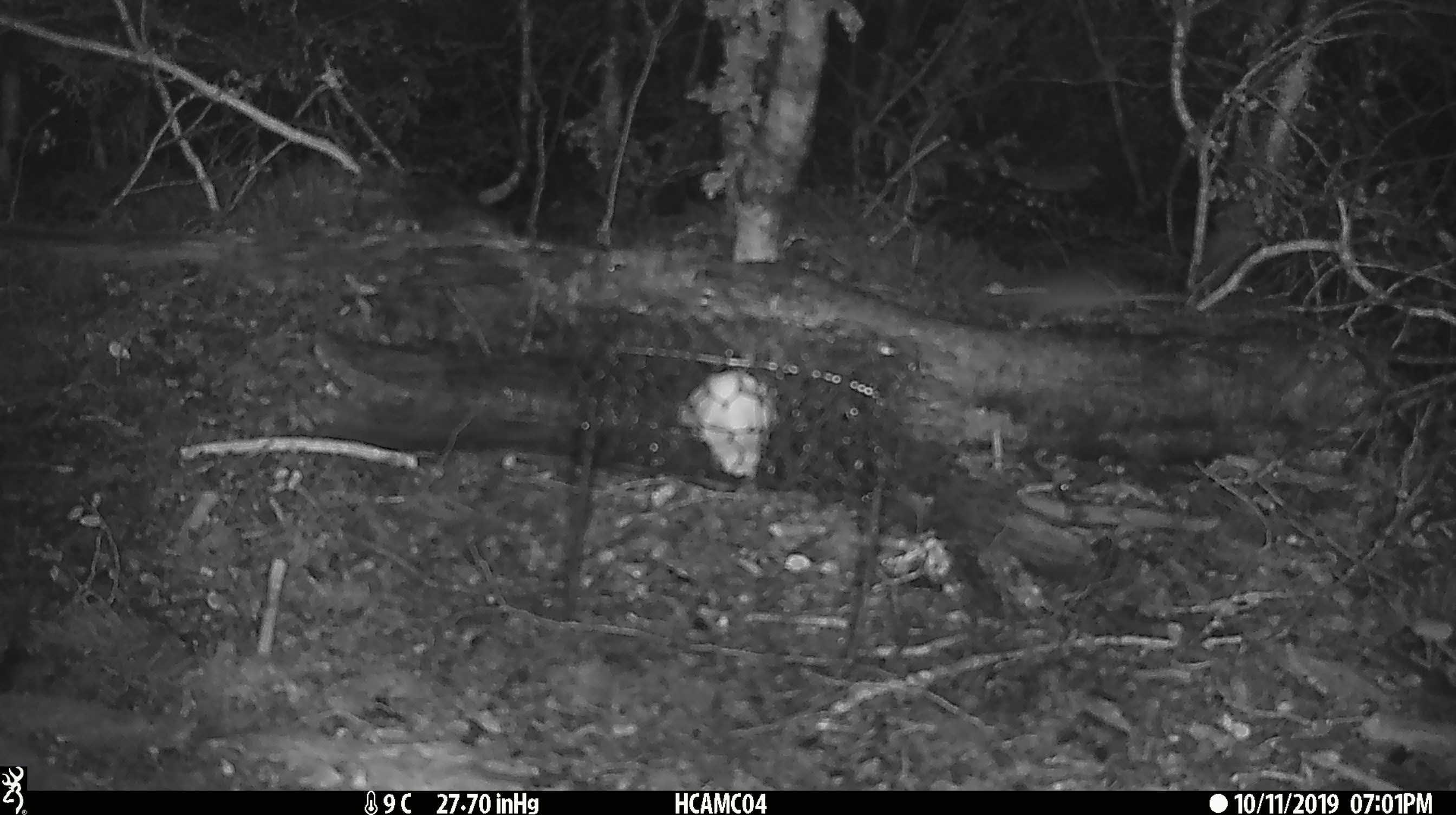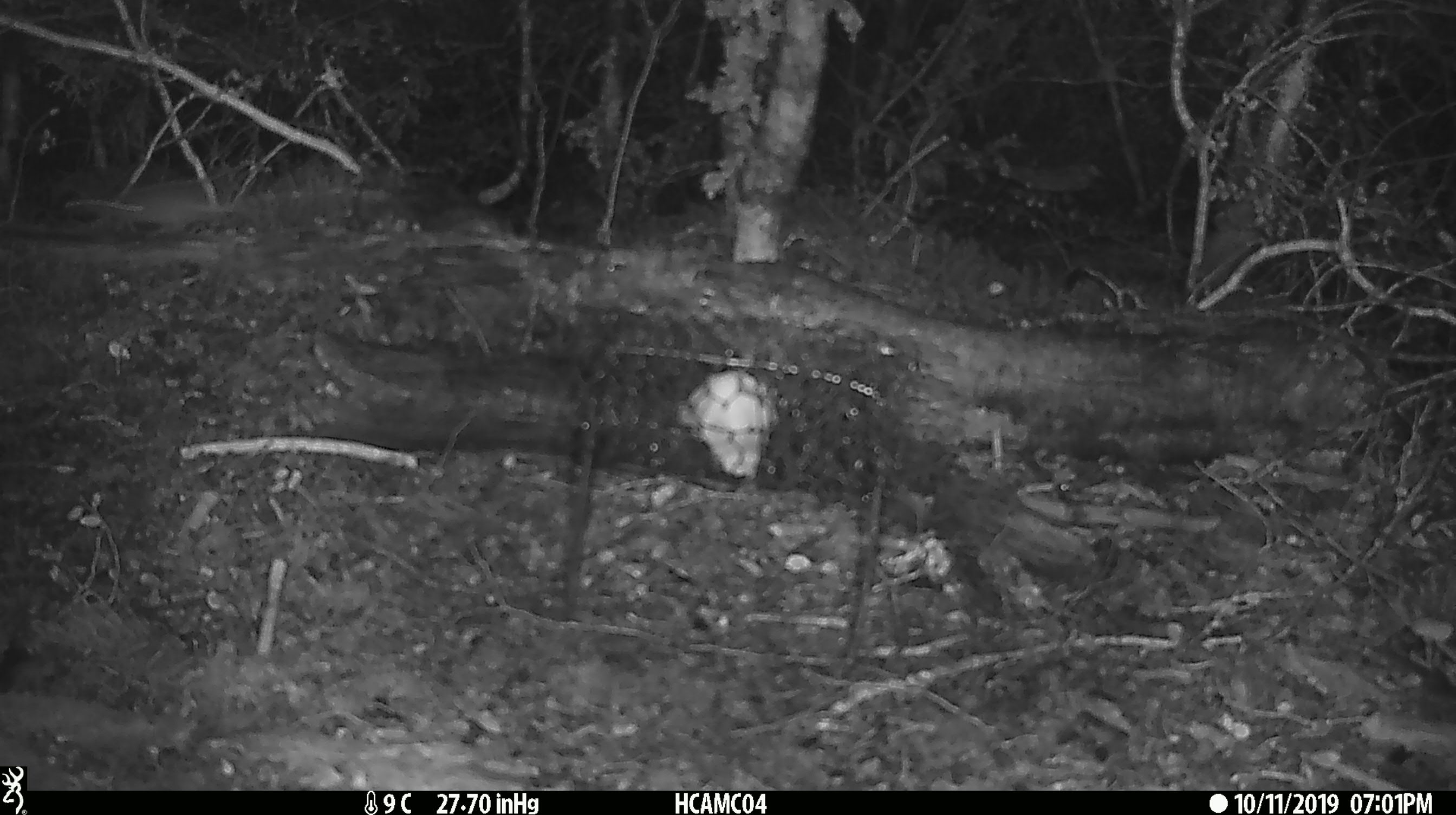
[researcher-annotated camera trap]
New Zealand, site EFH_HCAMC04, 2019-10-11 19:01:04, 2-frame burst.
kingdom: Animalia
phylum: Chordata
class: Mammalia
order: Rodentia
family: Muridae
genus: Mus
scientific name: Mus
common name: mouse